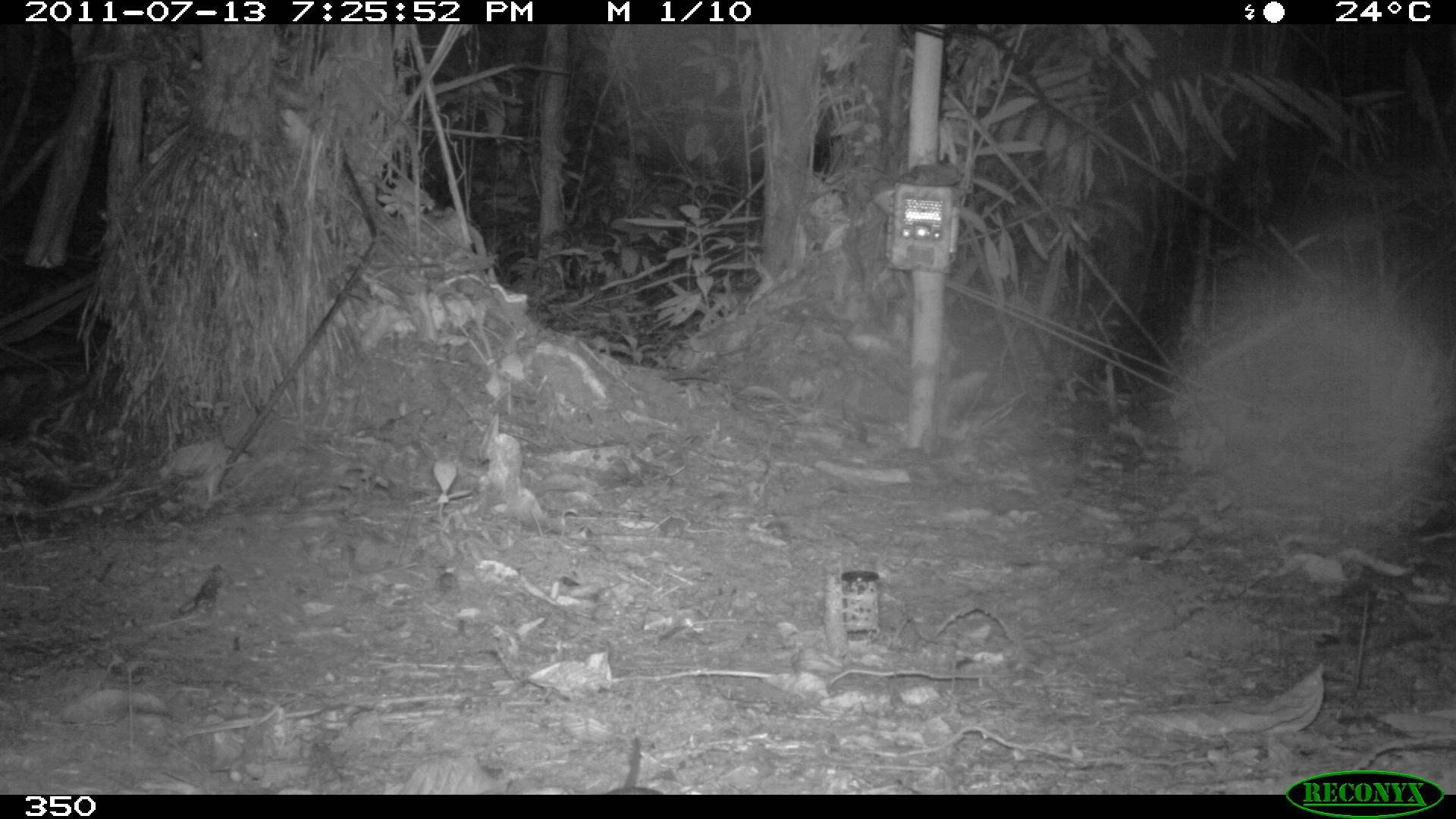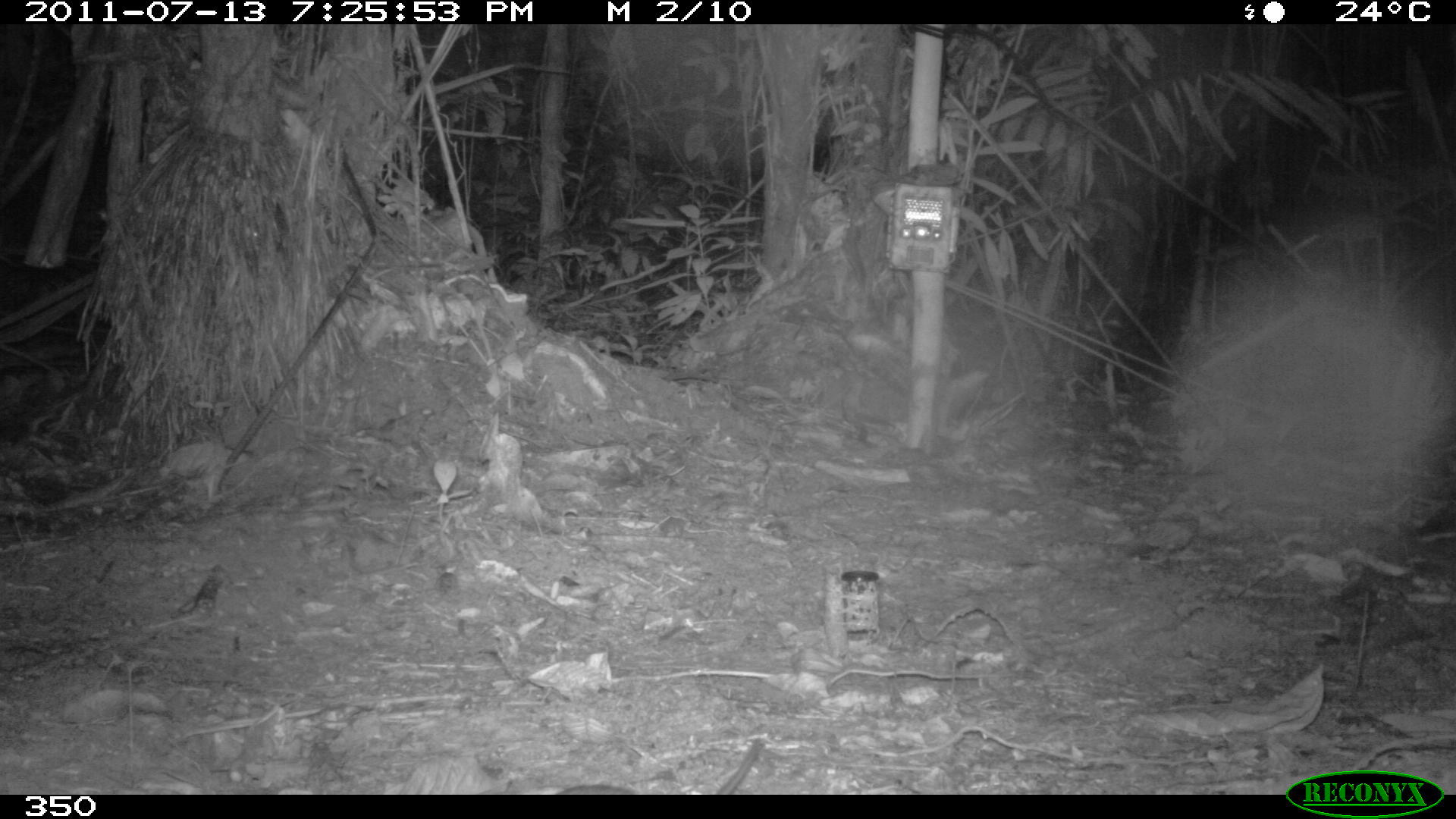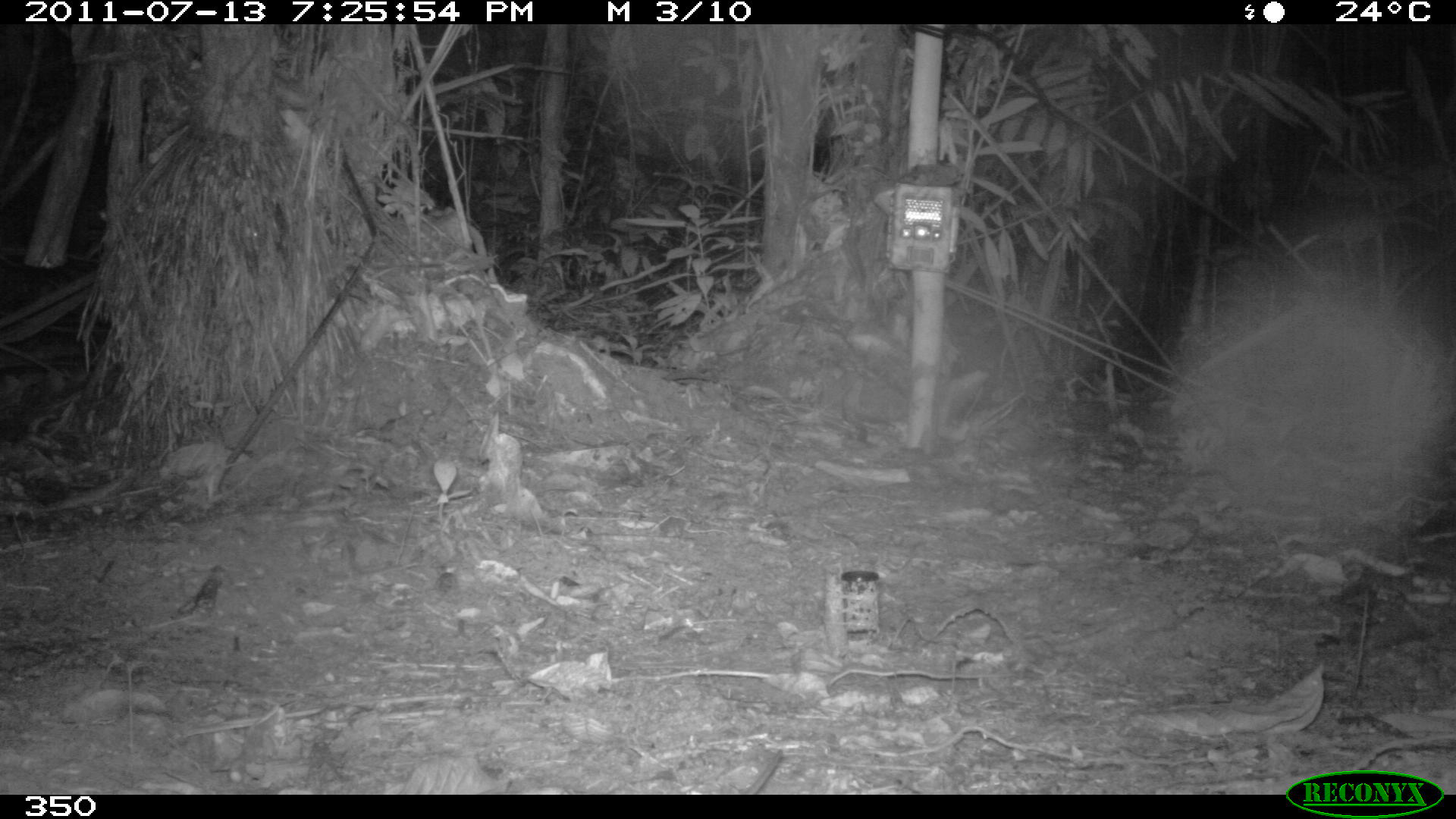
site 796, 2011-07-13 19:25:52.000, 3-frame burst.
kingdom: Animalia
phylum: Chordata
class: Mammalia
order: Rodentia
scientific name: Rodentia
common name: rodents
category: unknown rodent